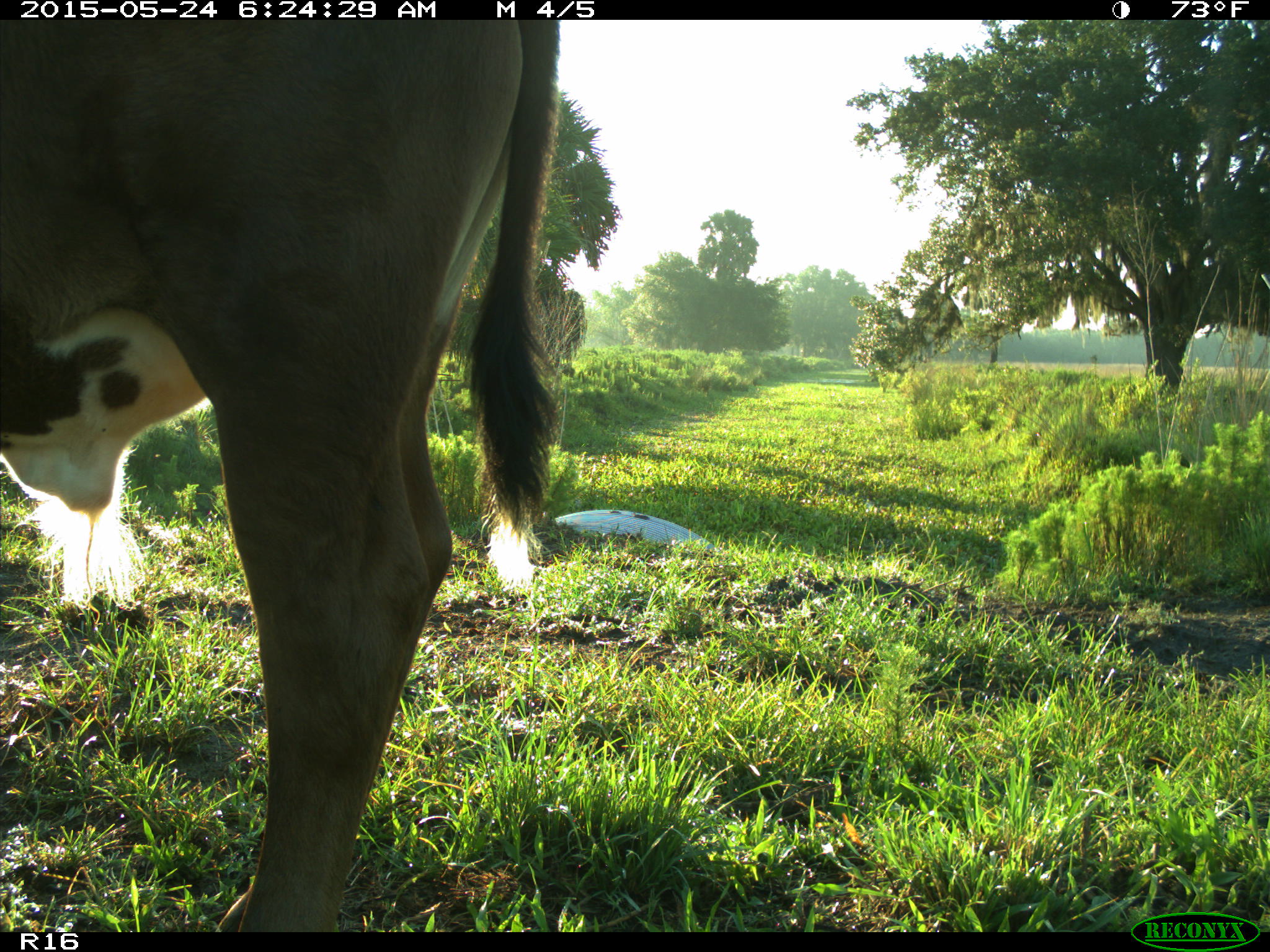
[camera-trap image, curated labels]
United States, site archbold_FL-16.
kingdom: Animalia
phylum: Chordata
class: Mammalia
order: Artiodactyla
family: Bovidae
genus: Bos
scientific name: Bos taurus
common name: domestic cow